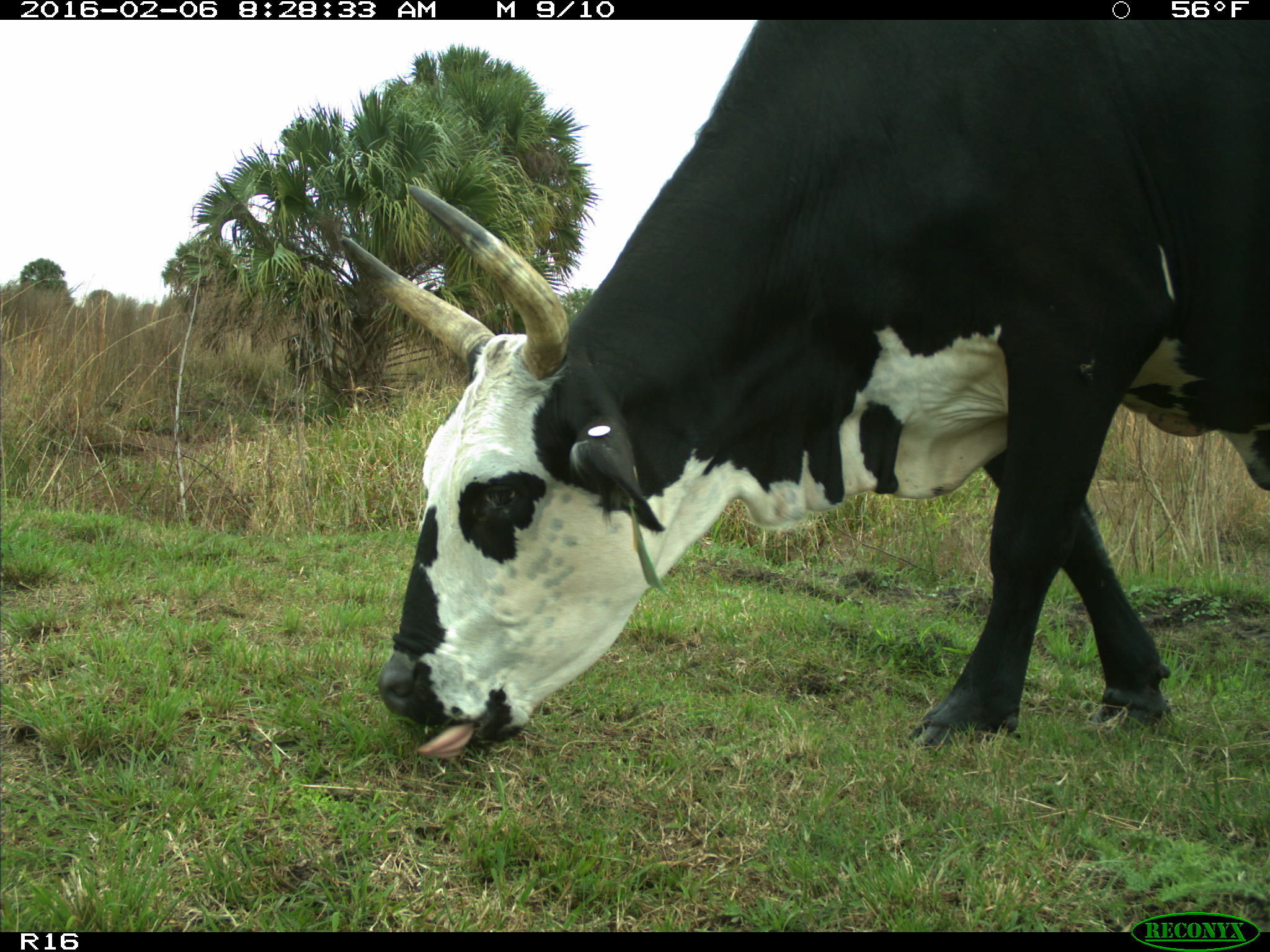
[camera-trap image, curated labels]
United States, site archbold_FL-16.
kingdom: Animalia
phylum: Chordata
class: Mammalia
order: Artiodactyla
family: Bovidae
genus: Bos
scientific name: Bos taurus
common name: domestic cow